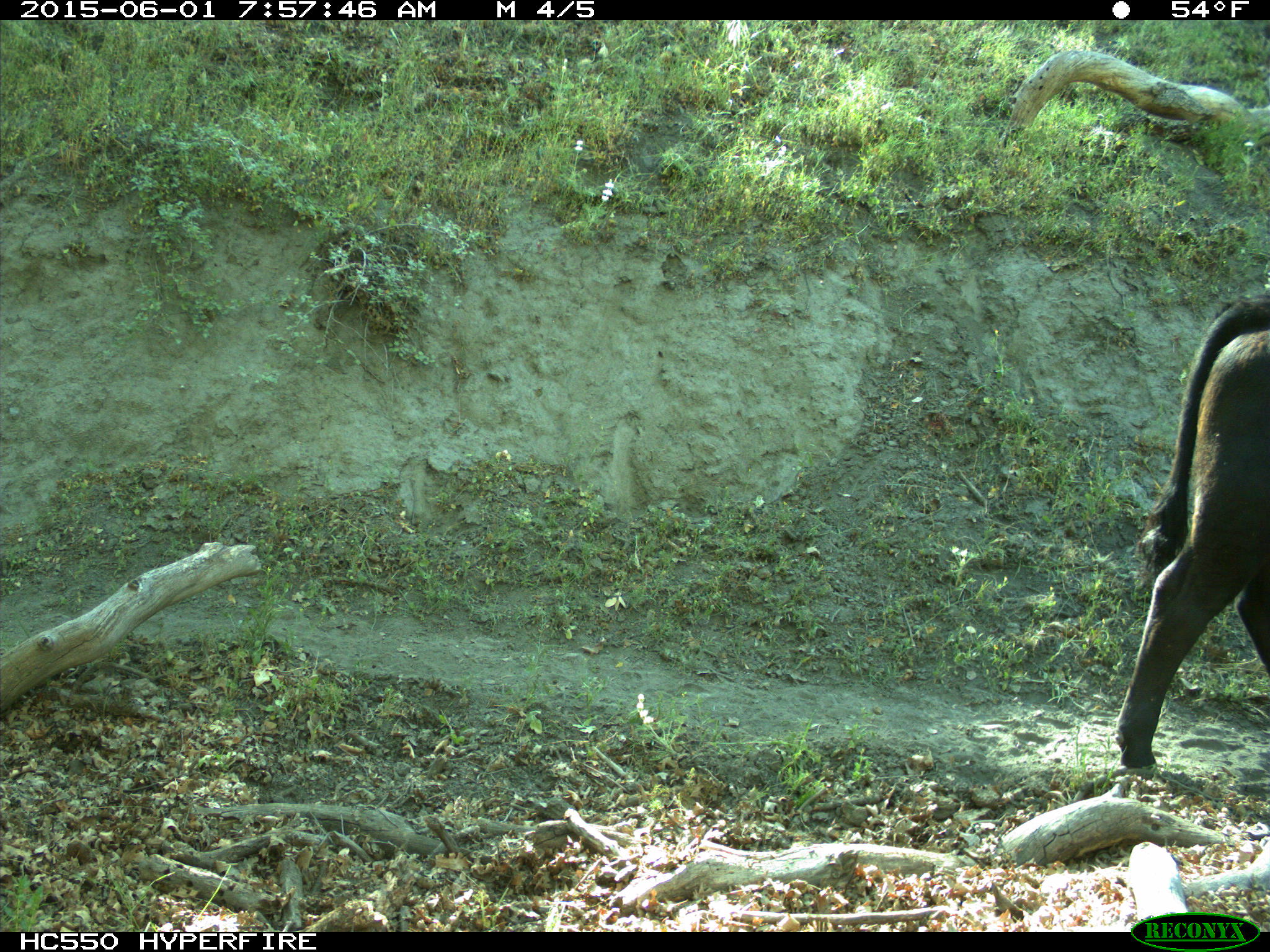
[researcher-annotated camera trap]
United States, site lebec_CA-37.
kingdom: Animalia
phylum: Chordata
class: Mammalia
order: Artiodactyla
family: Bovidae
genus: Bos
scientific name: Bos taurus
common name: domestic cow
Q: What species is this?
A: Bos taurus (domestic cow).